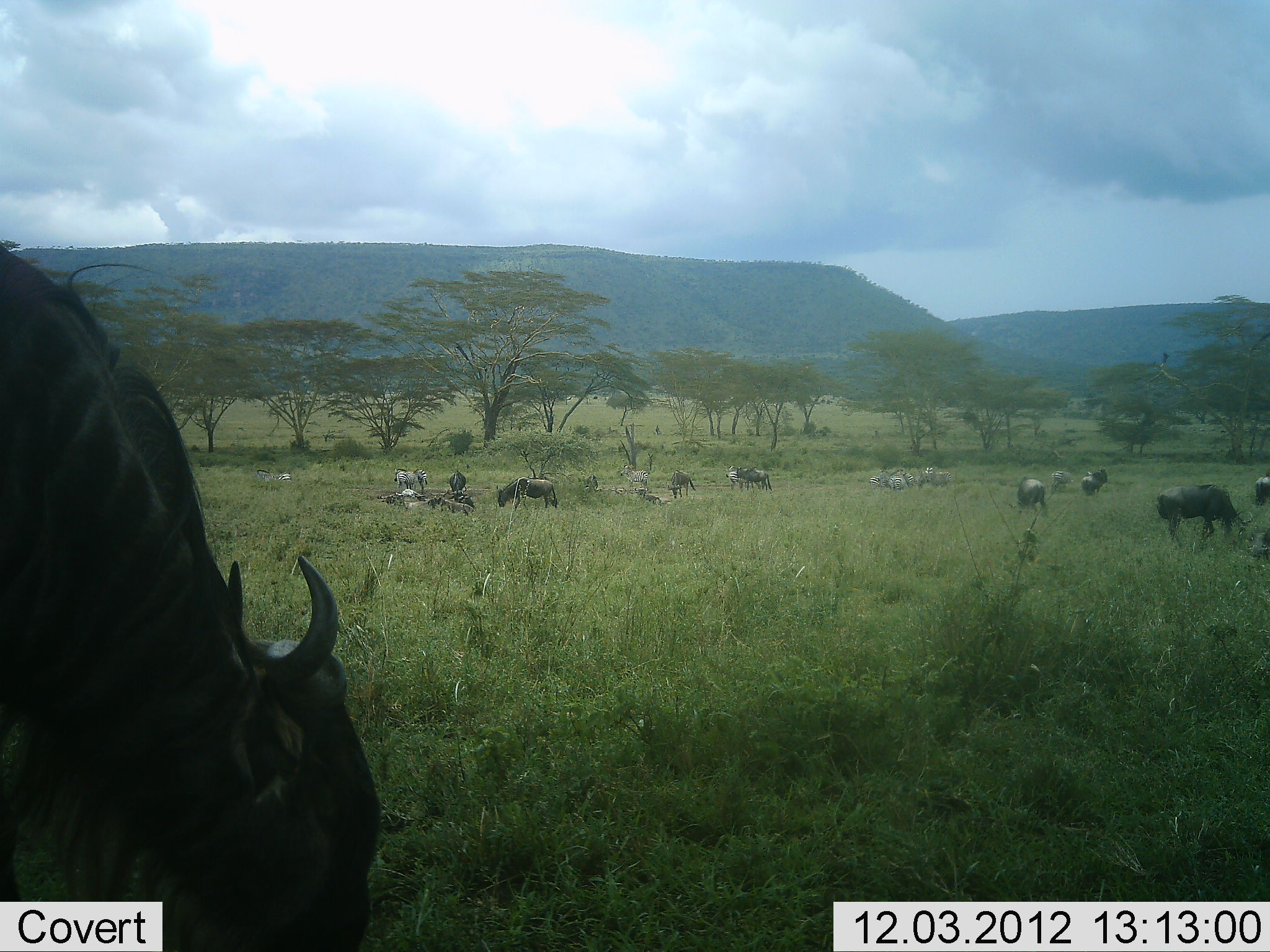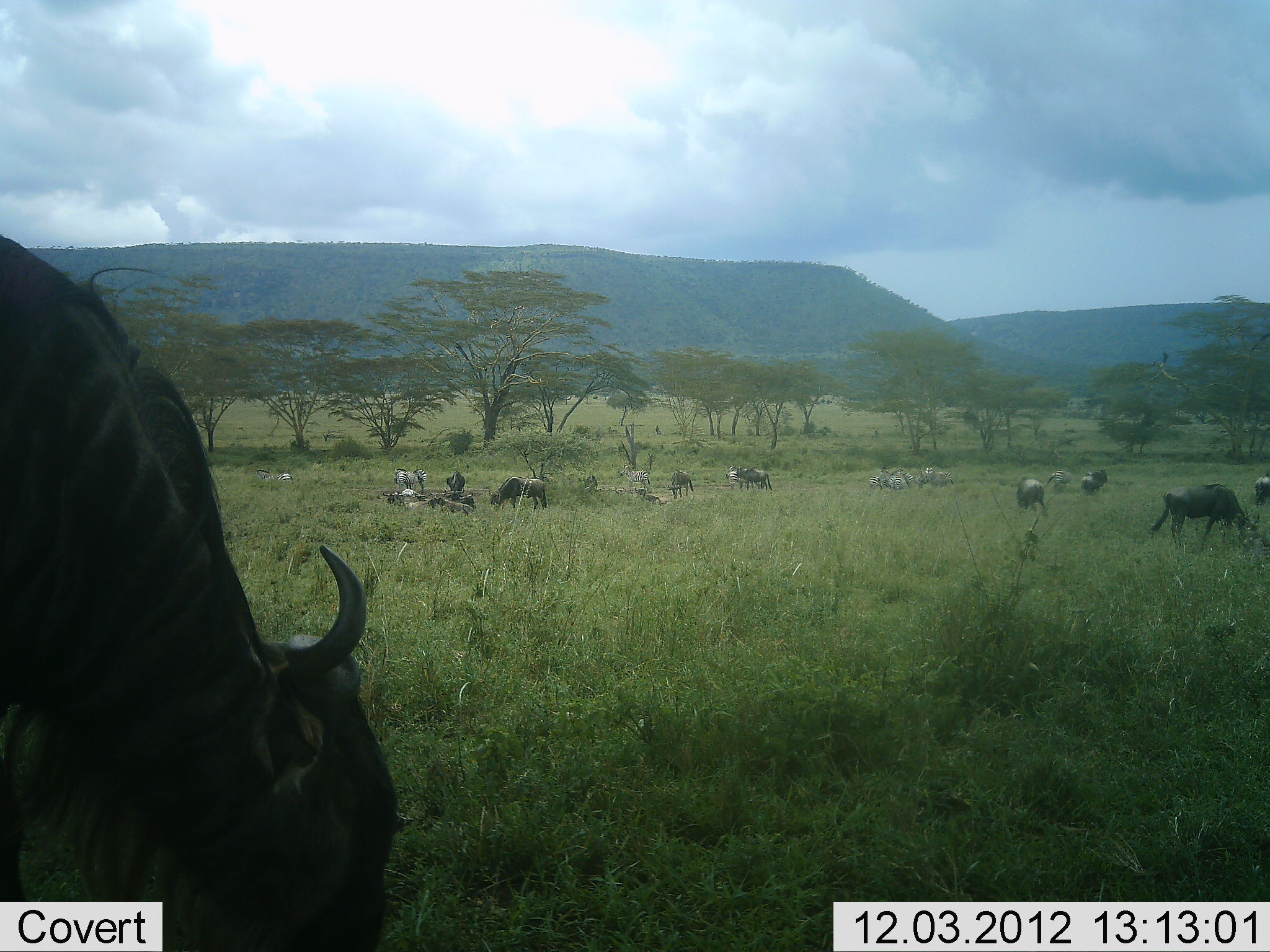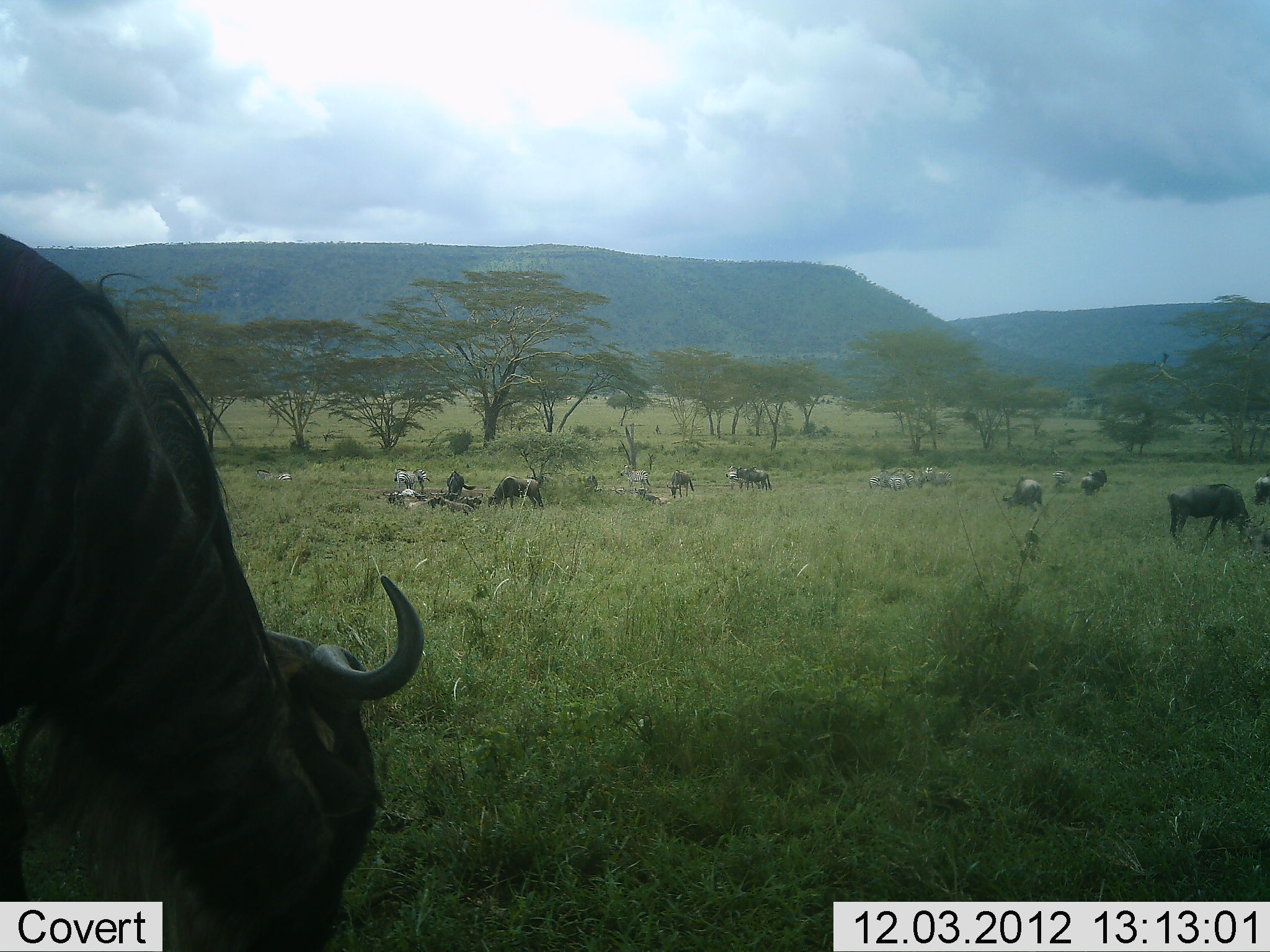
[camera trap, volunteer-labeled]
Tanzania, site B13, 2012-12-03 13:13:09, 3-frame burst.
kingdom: Animalia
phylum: Chordata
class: Mammalia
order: Artiodactyla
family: Bovidae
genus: Connochaetes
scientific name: Connochaetes taurinus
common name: blue wildebeest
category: wildebeest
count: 11-50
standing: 62%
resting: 62%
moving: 31%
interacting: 8%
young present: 0%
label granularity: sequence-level